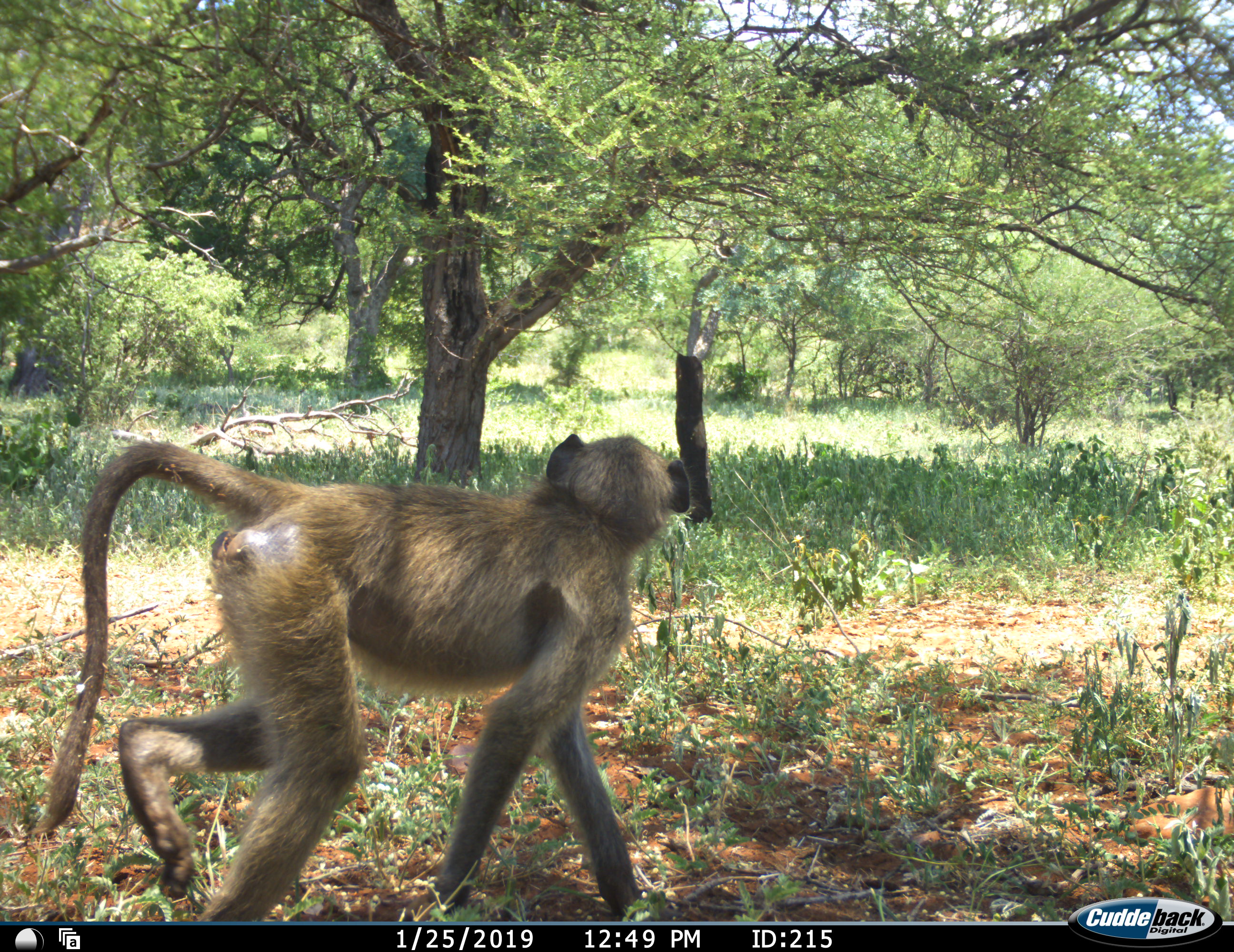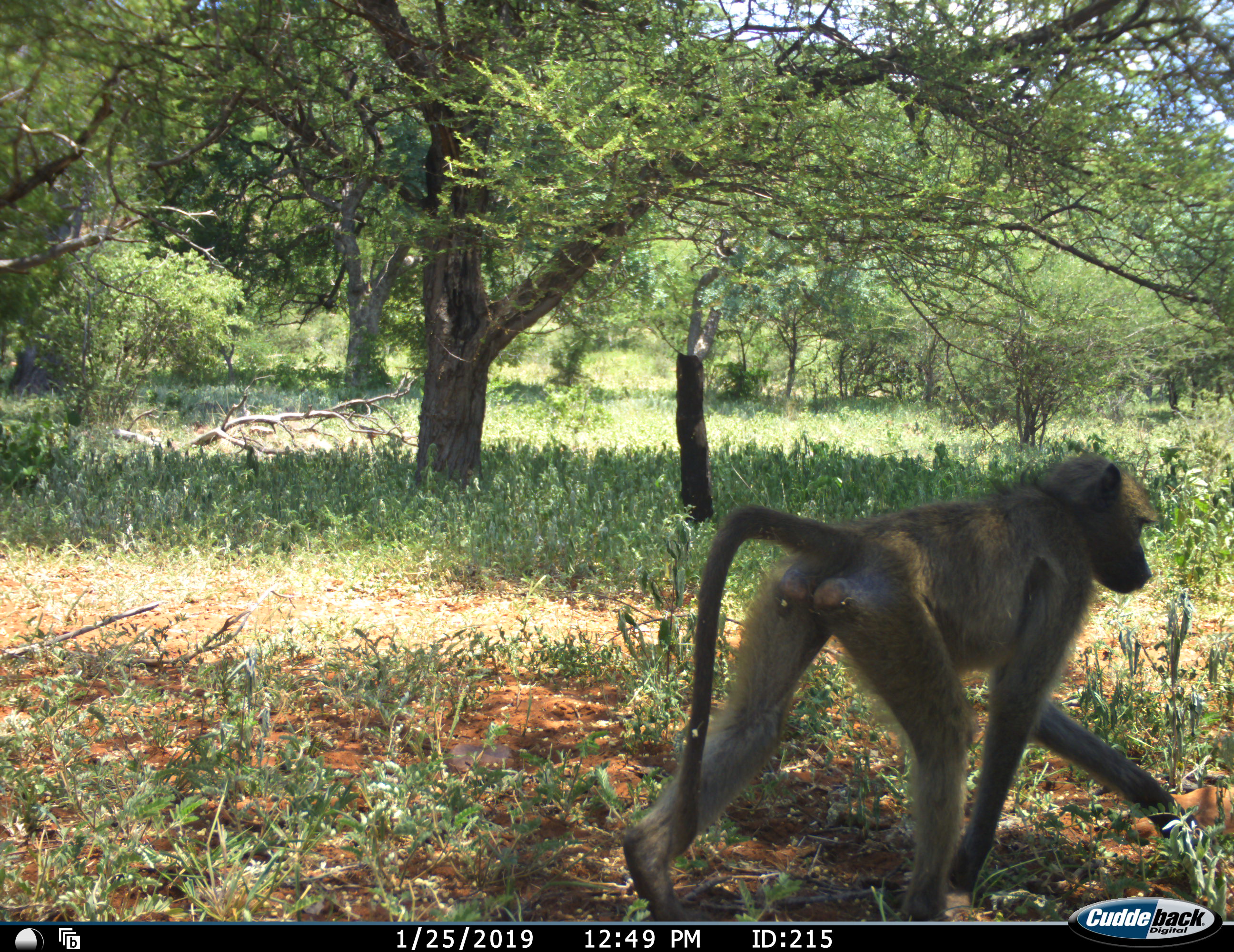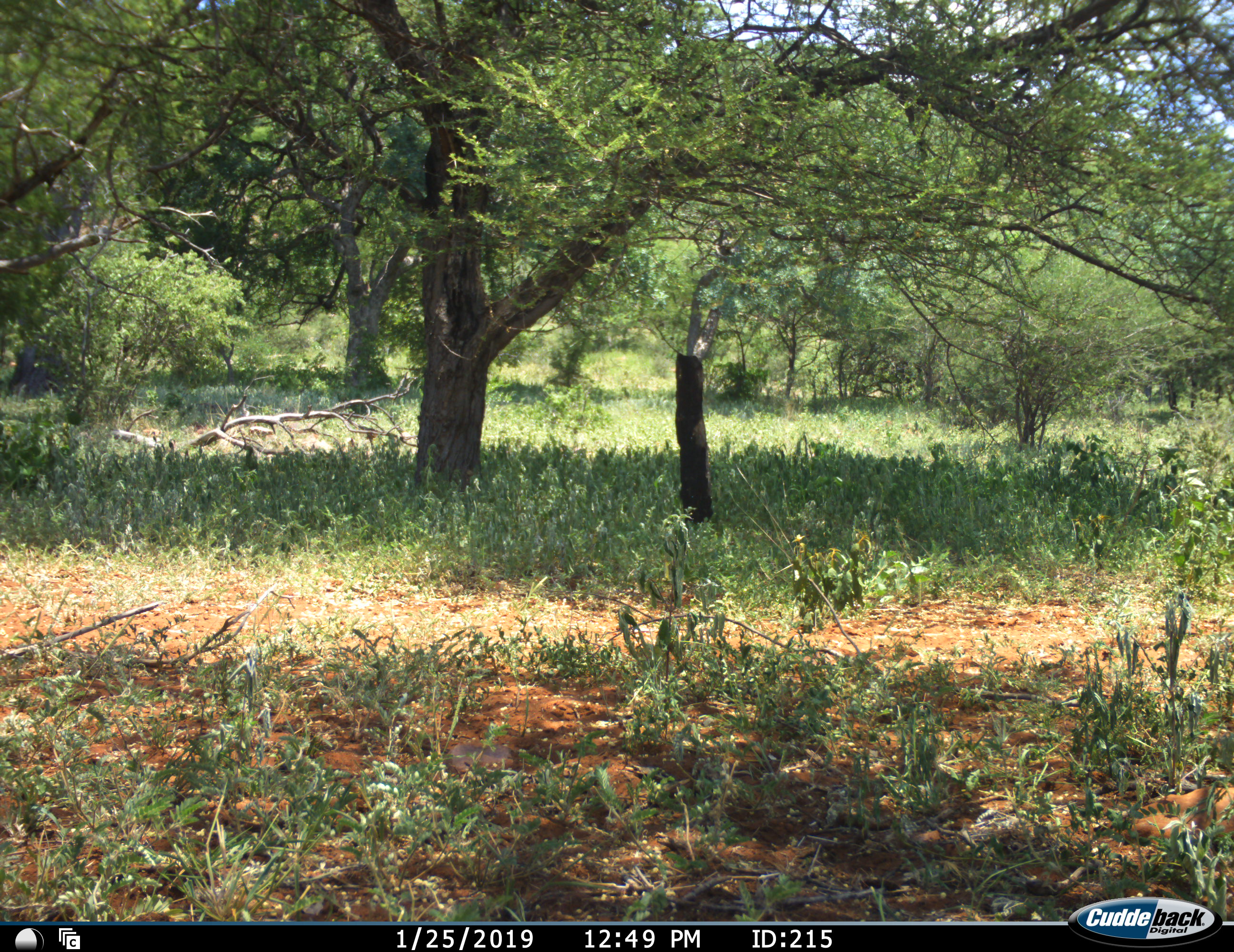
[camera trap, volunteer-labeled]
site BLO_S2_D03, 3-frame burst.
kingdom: Animalia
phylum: Chordata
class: Mammalia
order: Primates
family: Cercopithecidae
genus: Papio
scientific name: Papio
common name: baboon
Baboon (Papio), count 1. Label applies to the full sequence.